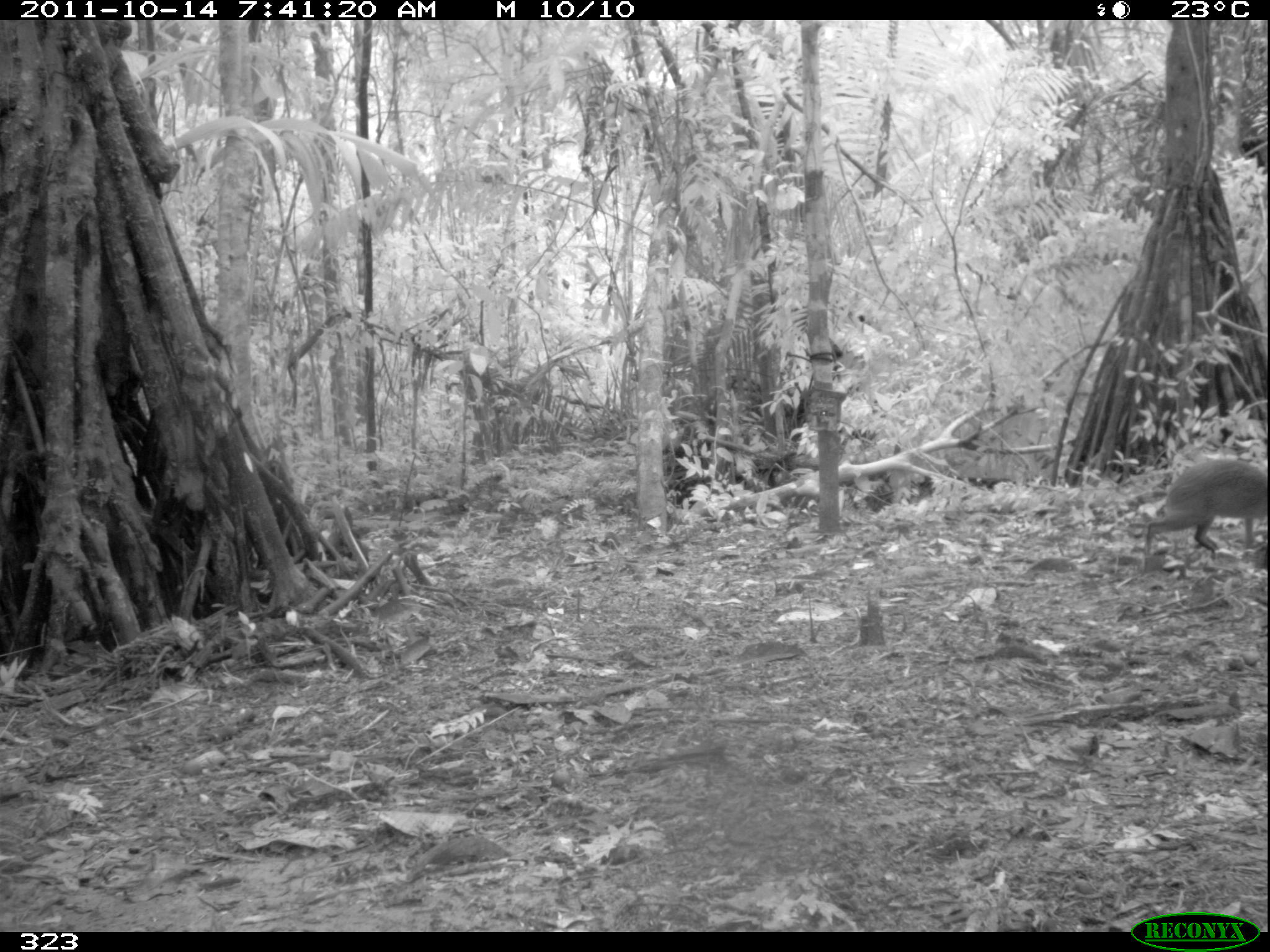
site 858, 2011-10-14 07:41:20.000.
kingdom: Animalia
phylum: Chordata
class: Mammalia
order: Rodentia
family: Dasyproctidae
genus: Dasyprocta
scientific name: Dasyprocta punctata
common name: central american agouti